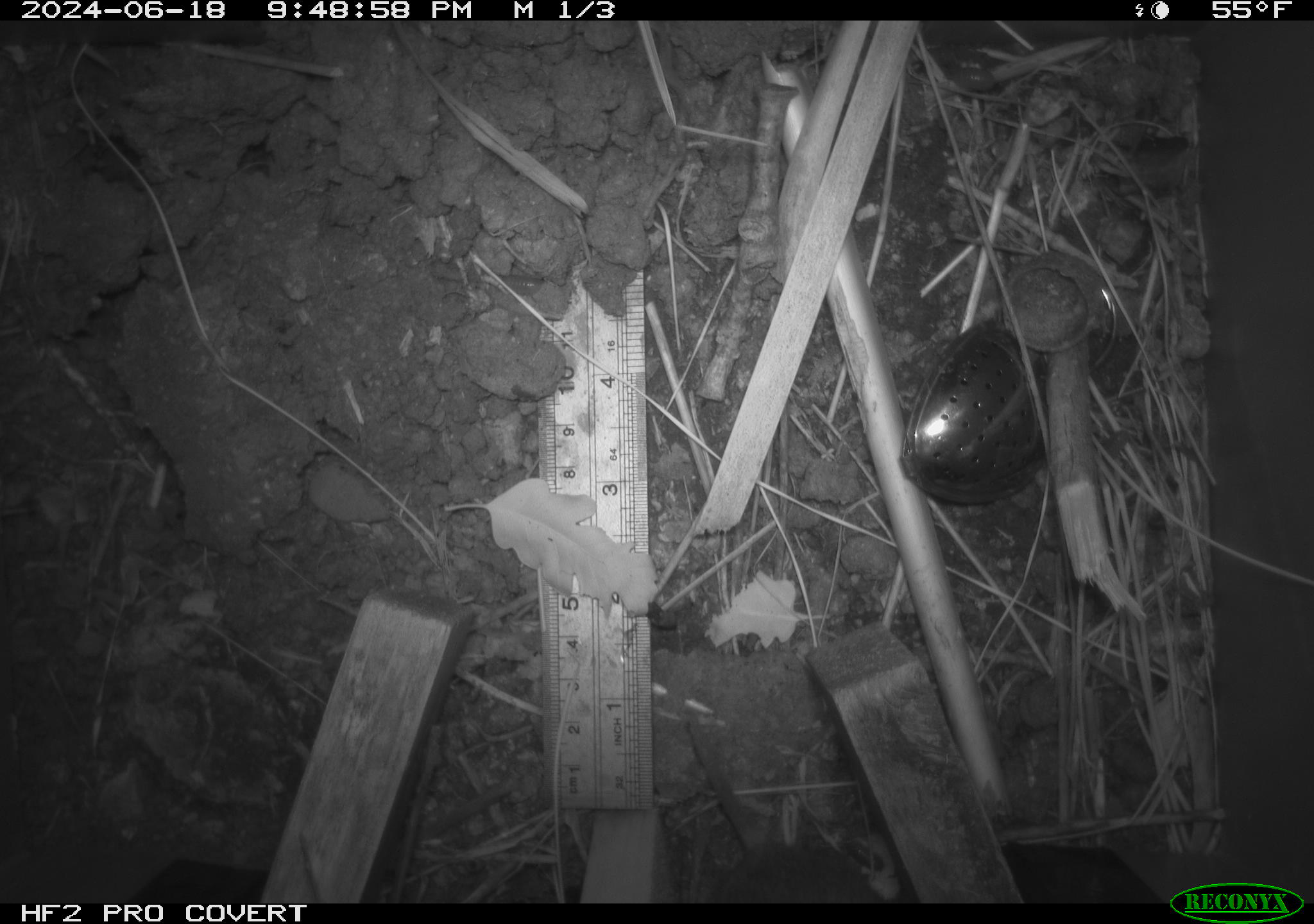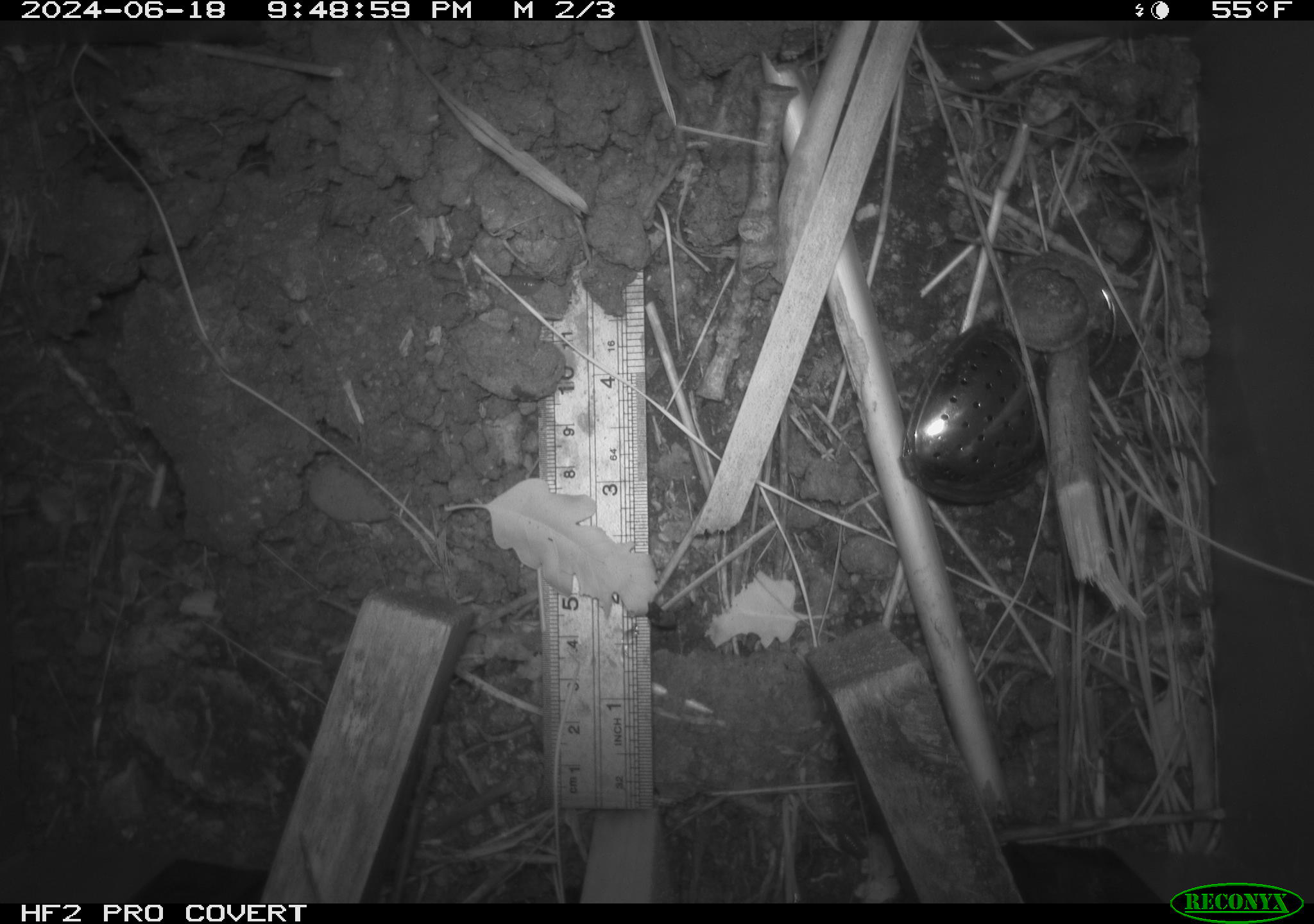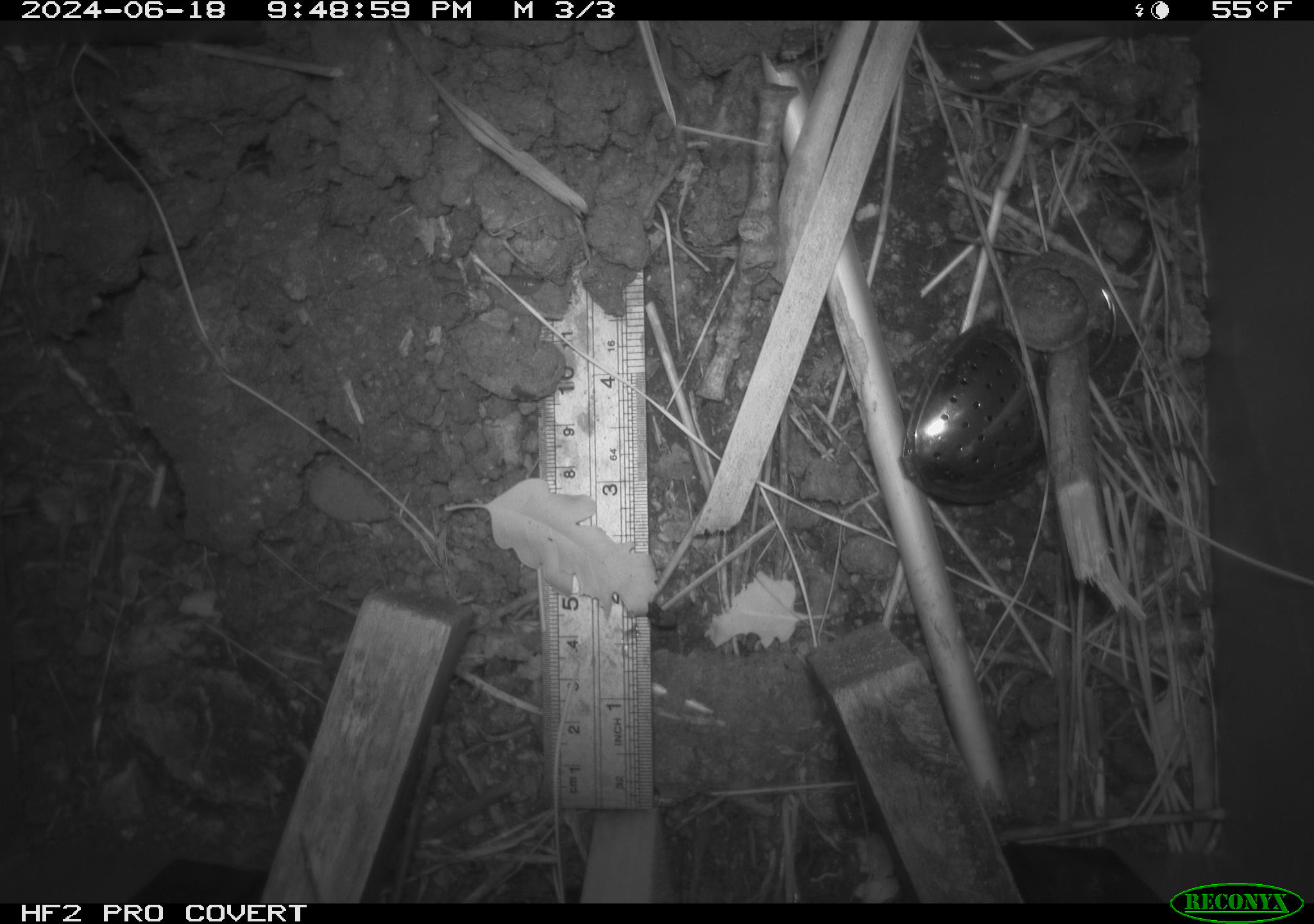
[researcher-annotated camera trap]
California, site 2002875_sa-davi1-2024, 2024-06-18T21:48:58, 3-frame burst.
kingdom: Animalia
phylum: Chordata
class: Mammalia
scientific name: Mammalia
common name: small mammal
Small mammal (Mammalia).